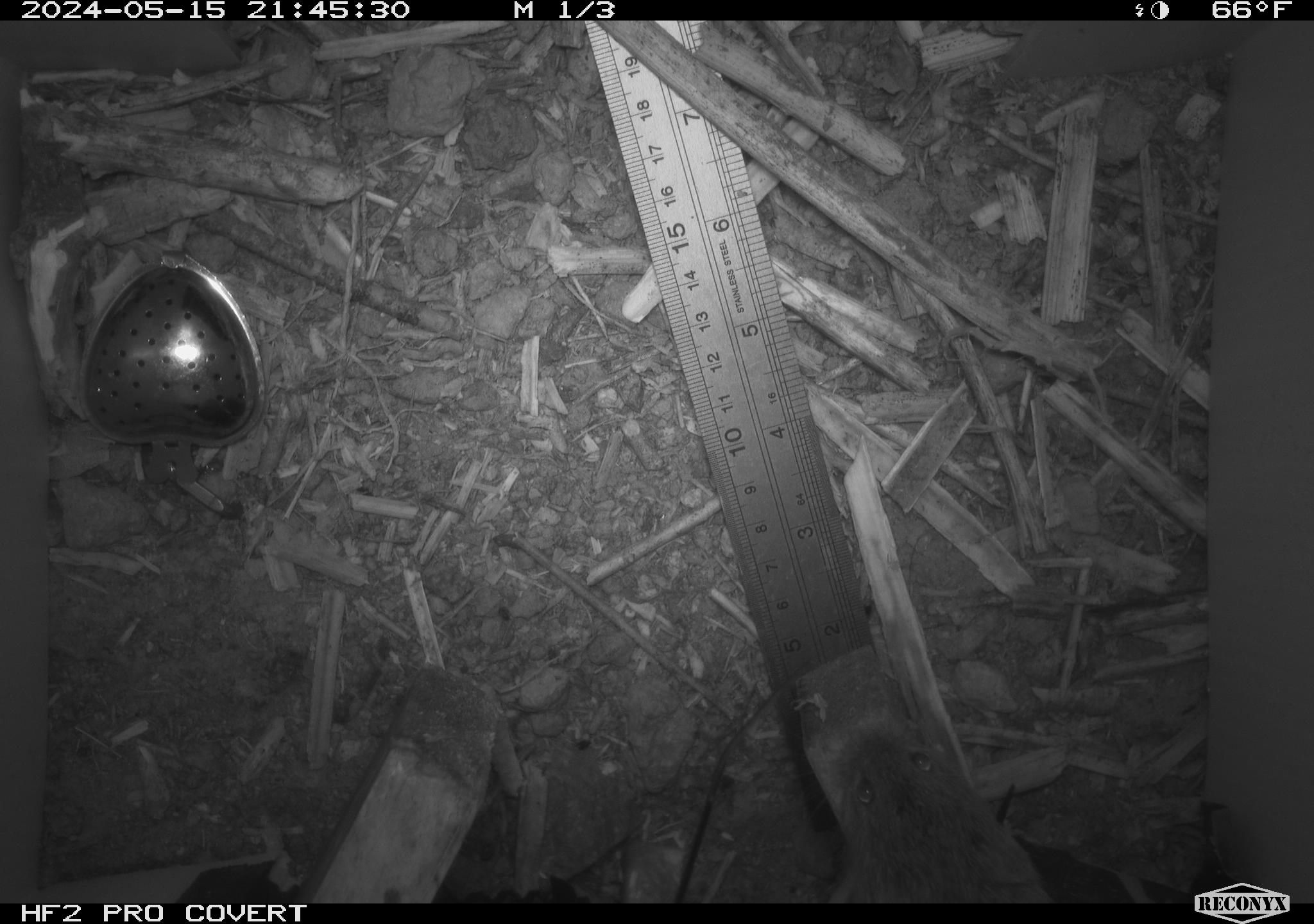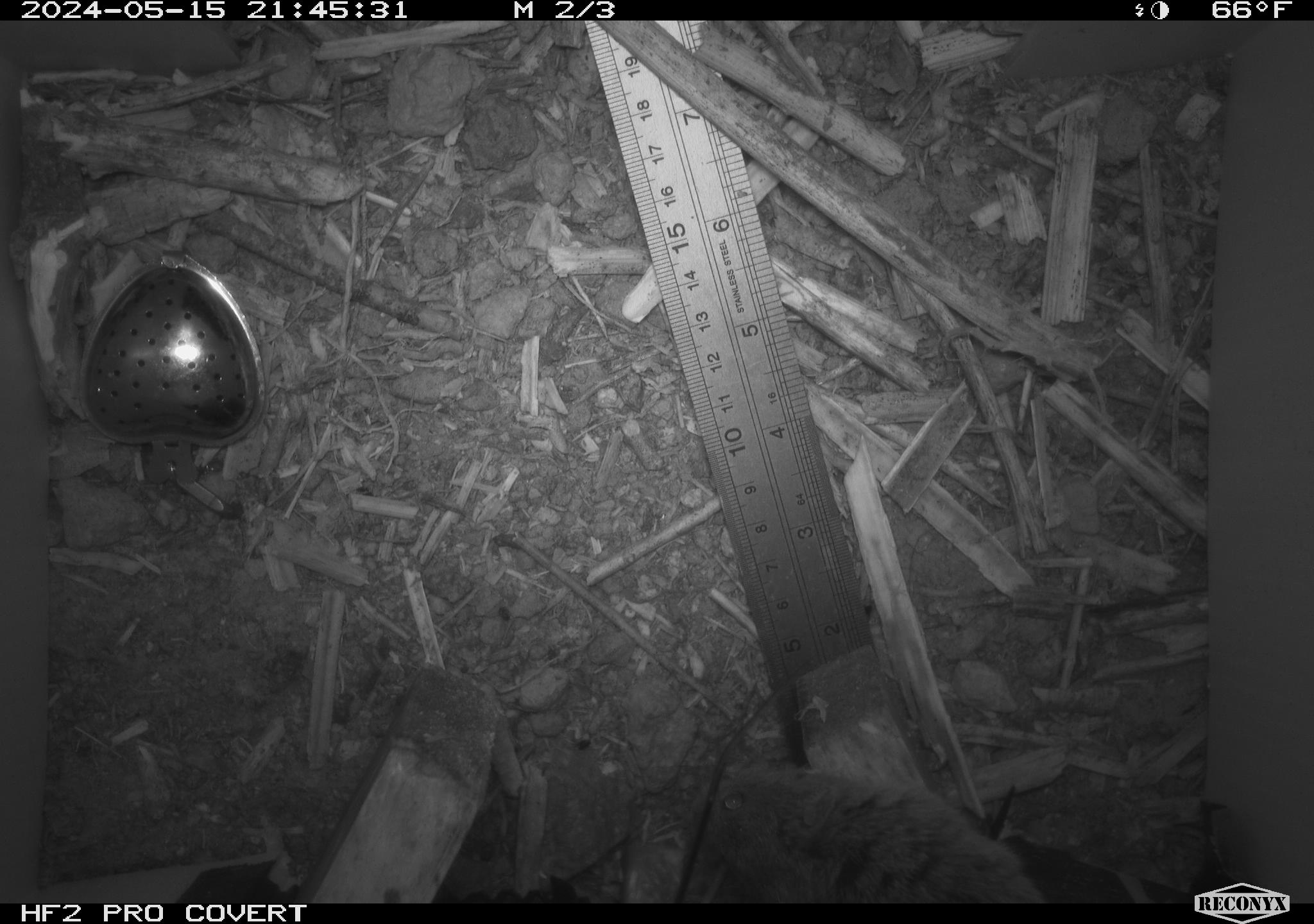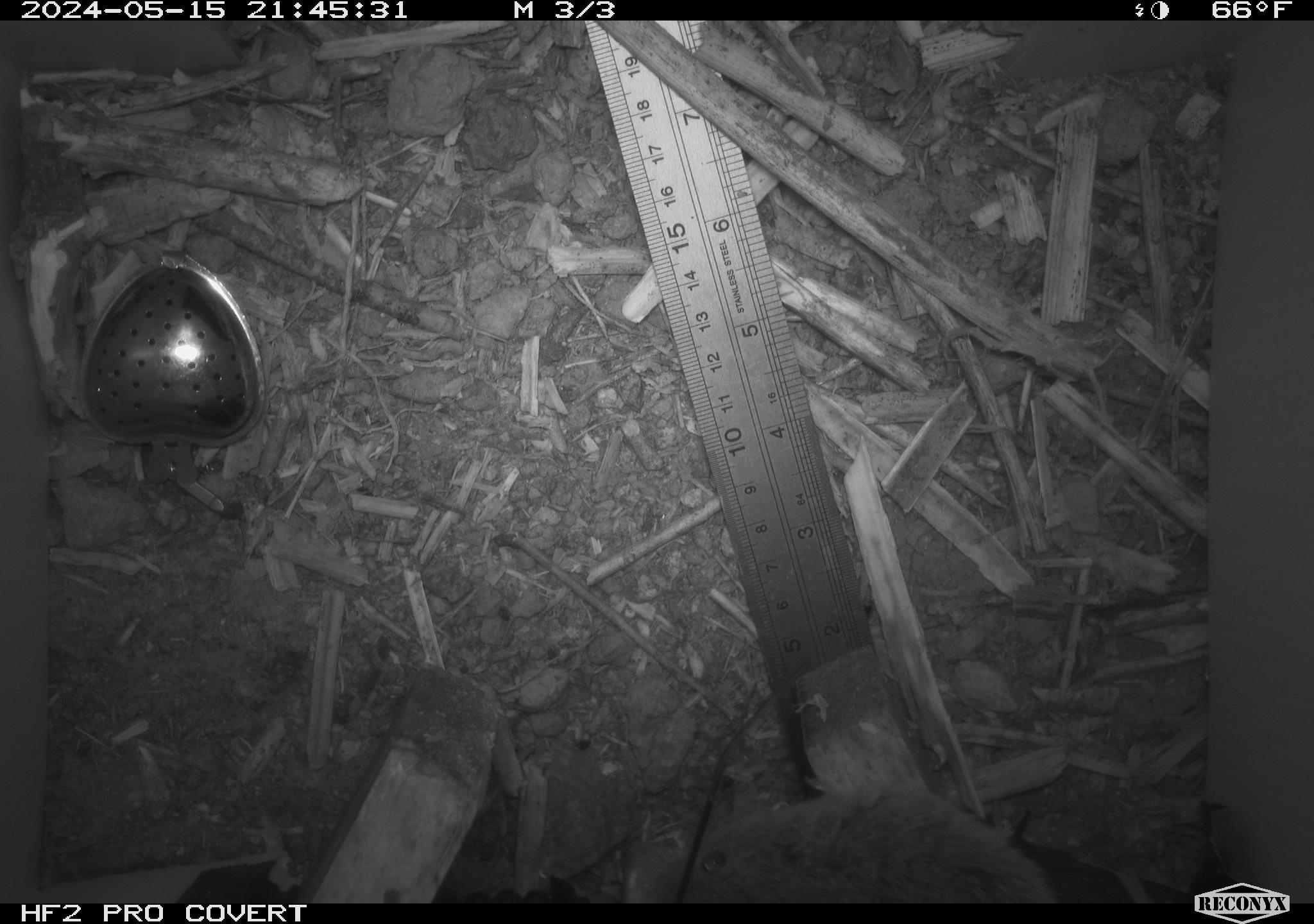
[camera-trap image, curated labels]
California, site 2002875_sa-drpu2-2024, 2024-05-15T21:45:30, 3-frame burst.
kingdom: Animalia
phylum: Chordata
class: Mammalia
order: Rodentia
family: Cricetidae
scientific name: Arvicolinae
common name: voles, lemmings, and muskrats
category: arvicolinae subfamily